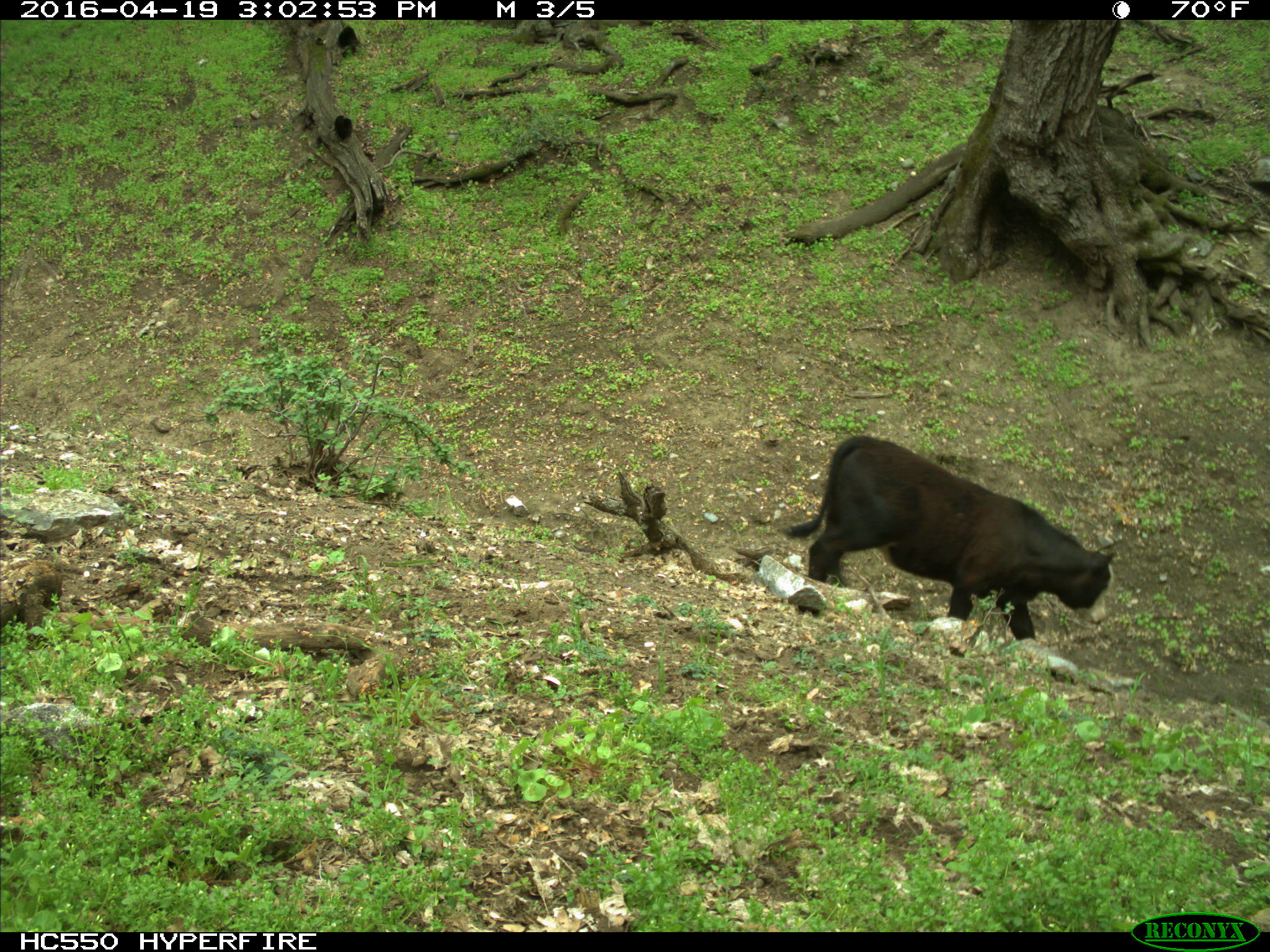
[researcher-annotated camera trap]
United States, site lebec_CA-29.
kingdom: Animalia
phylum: Chordata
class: Mammalia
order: Artiodactyla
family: Bovidae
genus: Bos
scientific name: Bos taurus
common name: domestic cow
Bos taurus (domestic cow).